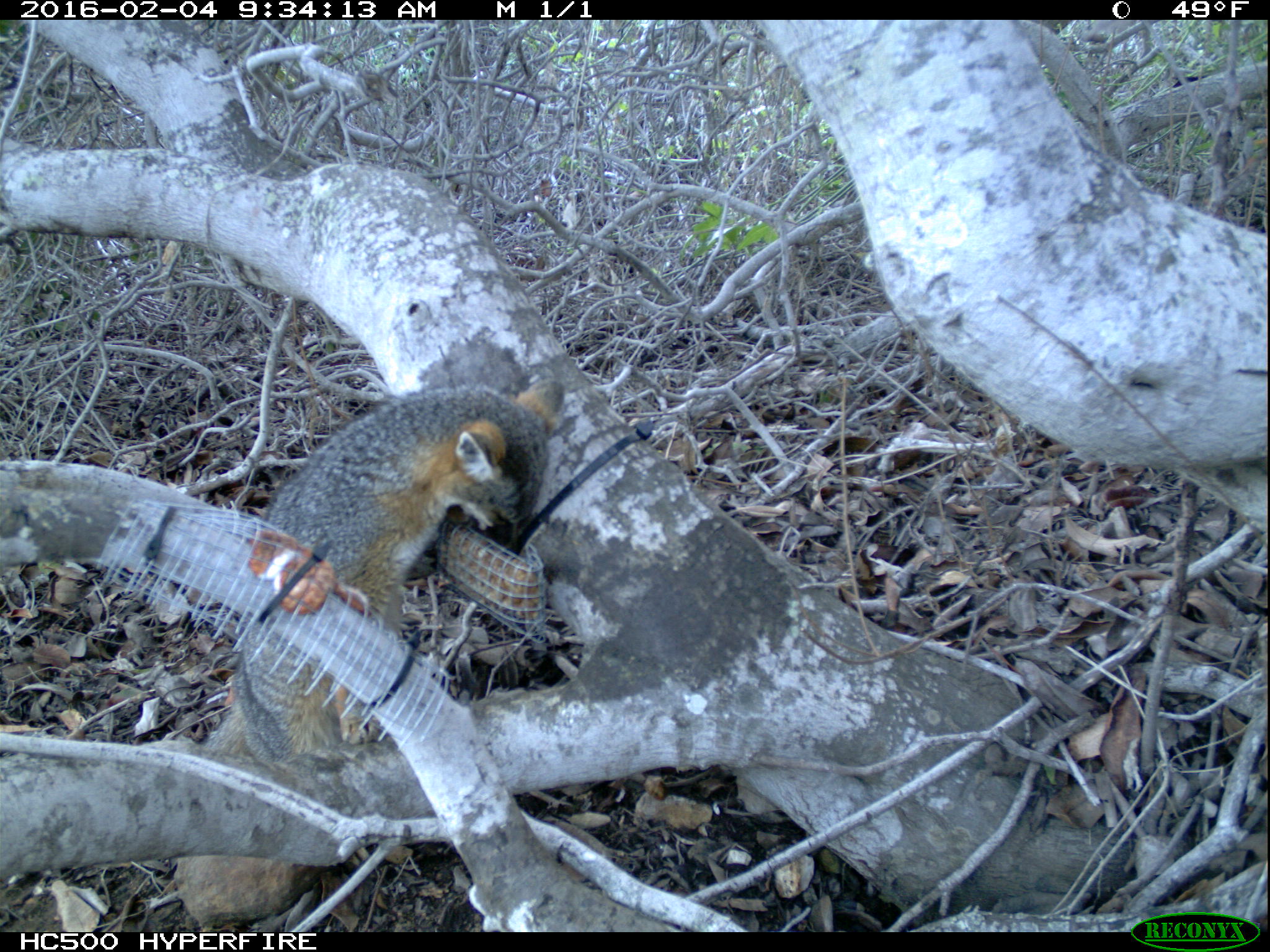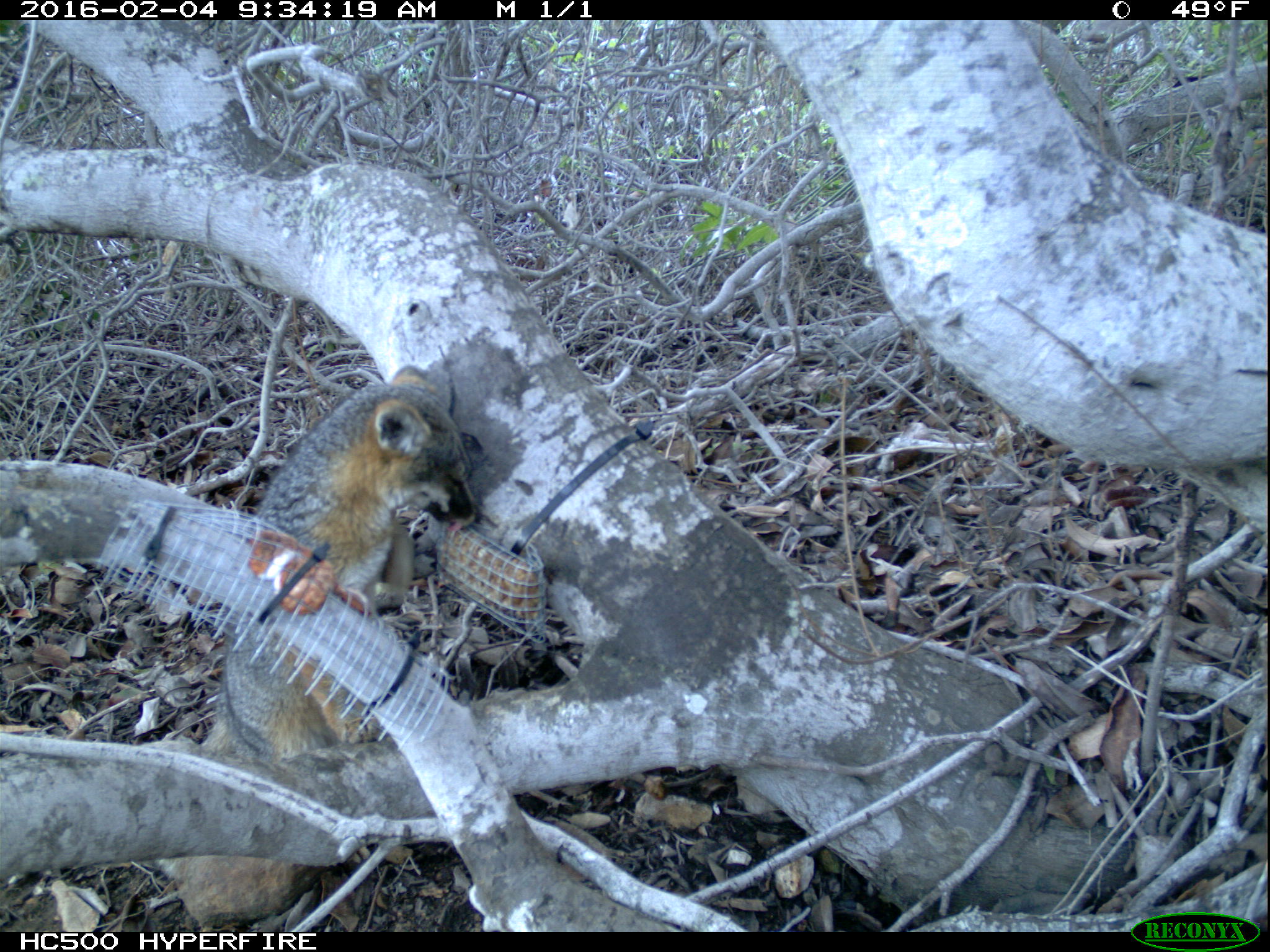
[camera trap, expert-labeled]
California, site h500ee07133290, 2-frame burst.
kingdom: Animalia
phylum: Chordata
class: Mammalia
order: Carnivora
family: Canidae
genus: Urocyon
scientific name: Urocyon littoralis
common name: island fox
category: fox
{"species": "fox (island fox) (Urocyon littoralis)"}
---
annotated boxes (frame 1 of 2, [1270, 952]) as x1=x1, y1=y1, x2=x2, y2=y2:
fox: x1=204, y1=378, x2=564, y2=762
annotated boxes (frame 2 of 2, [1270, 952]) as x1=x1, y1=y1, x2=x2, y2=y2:
fox: x1=201, y1=364, x2=482, y2=762